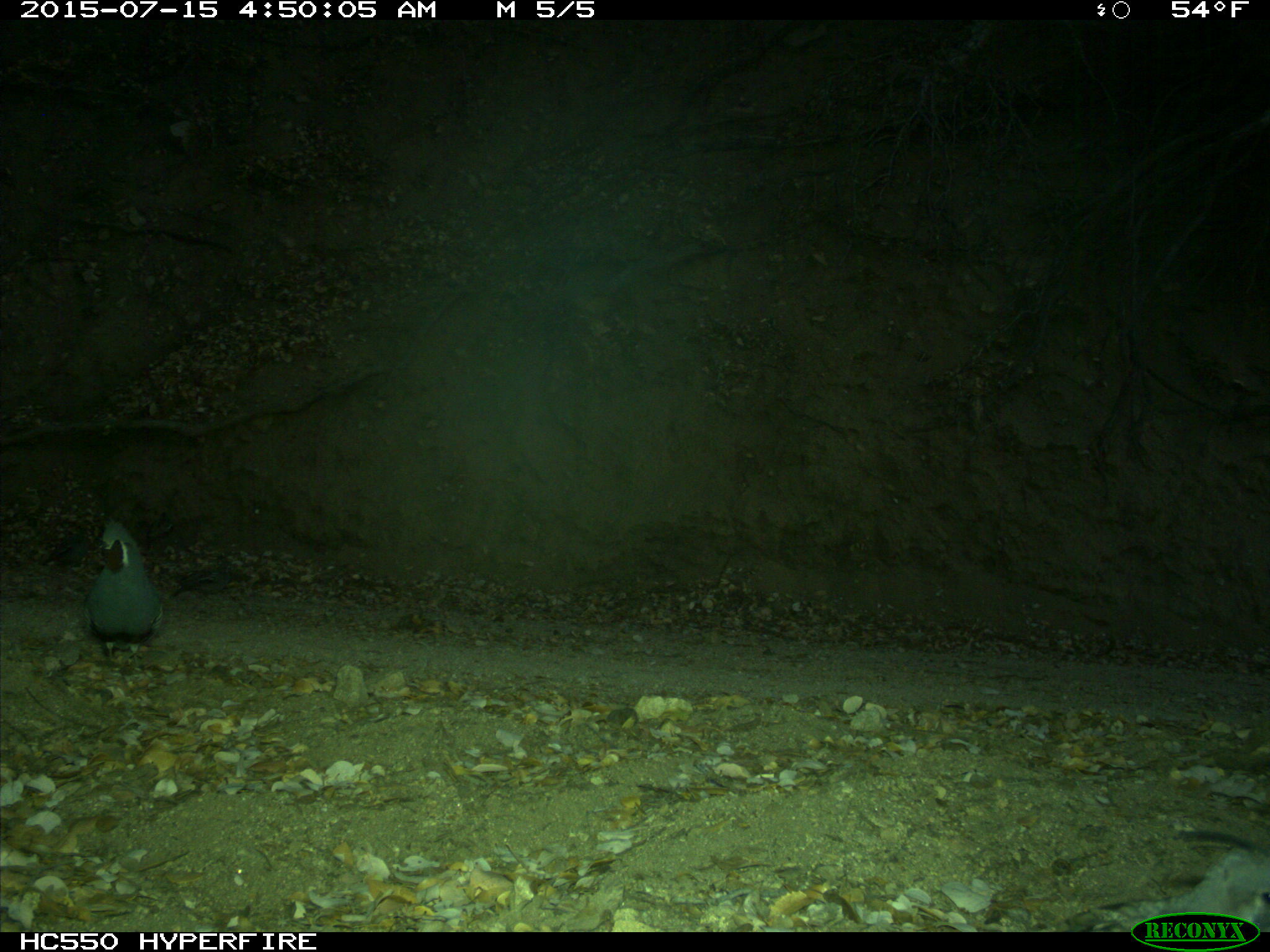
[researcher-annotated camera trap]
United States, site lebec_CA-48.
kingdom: Animalia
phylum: Chordata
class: Aves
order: Galliformes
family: Odontophoridae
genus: Callipepla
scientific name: Callipepla californica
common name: california quail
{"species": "Callipepla californica (california quail)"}